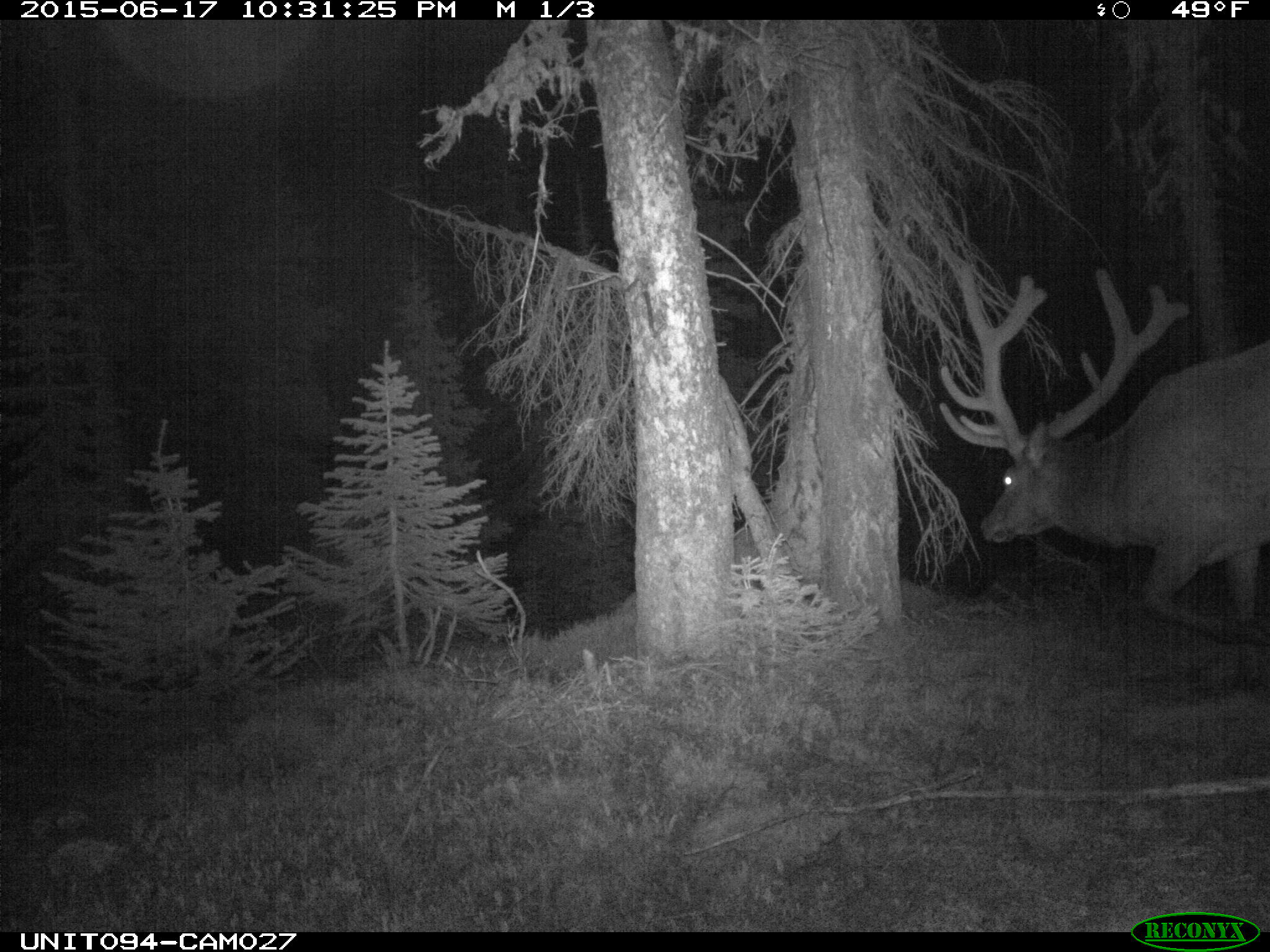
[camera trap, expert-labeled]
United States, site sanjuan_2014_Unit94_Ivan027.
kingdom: Animalia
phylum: Chordata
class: Mammalia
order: Artiodactyla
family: Cervidae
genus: Cervus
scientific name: Cervus elaphus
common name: red deer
Cervus elaphus (red deer).